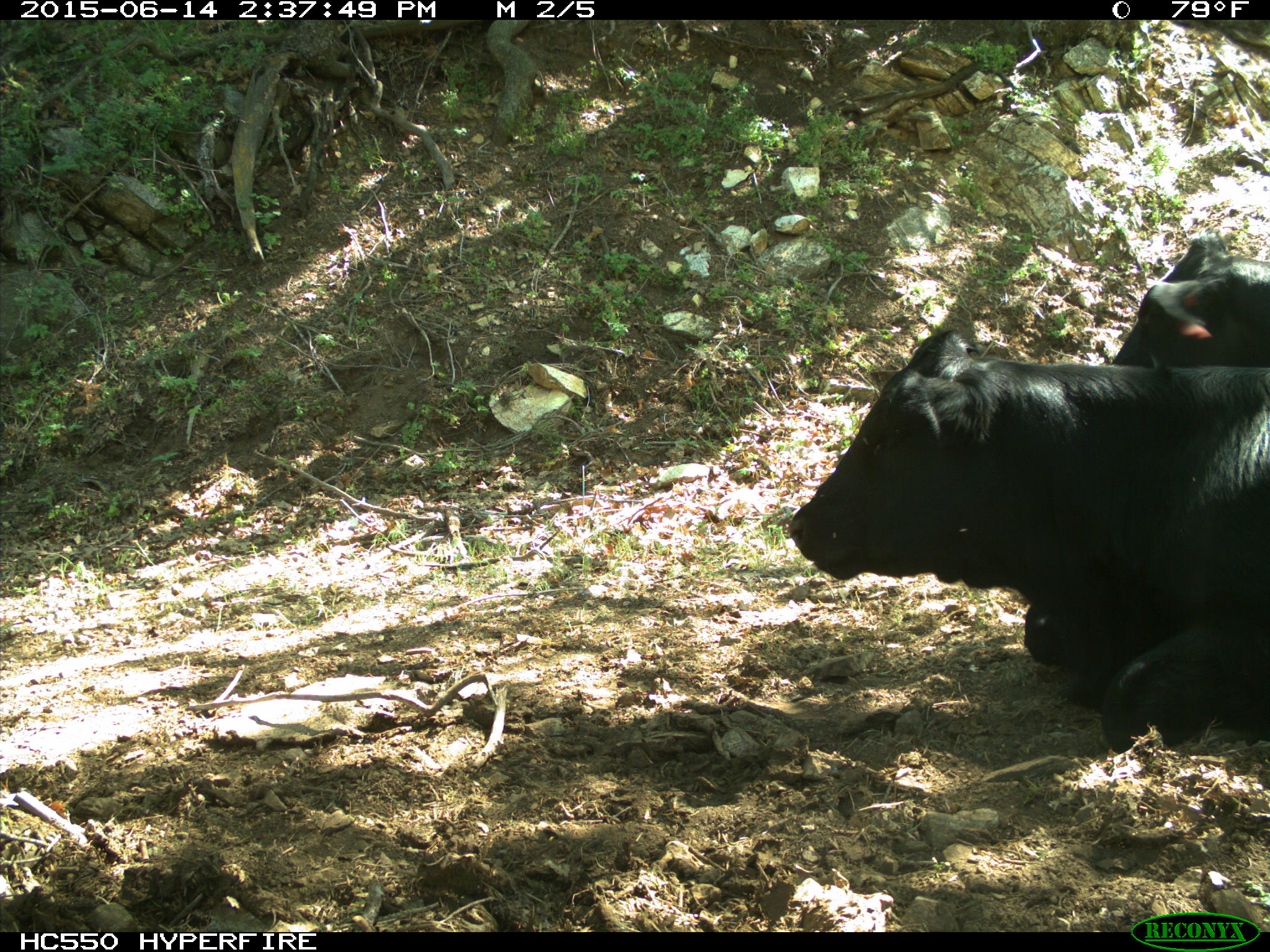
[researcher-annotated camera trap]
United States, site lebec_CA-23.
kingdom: Animalia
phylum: Chordata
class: Mammalia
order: Artiodactyla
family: Bovidae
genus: Bos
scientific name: Bos taurus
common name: domestic cow